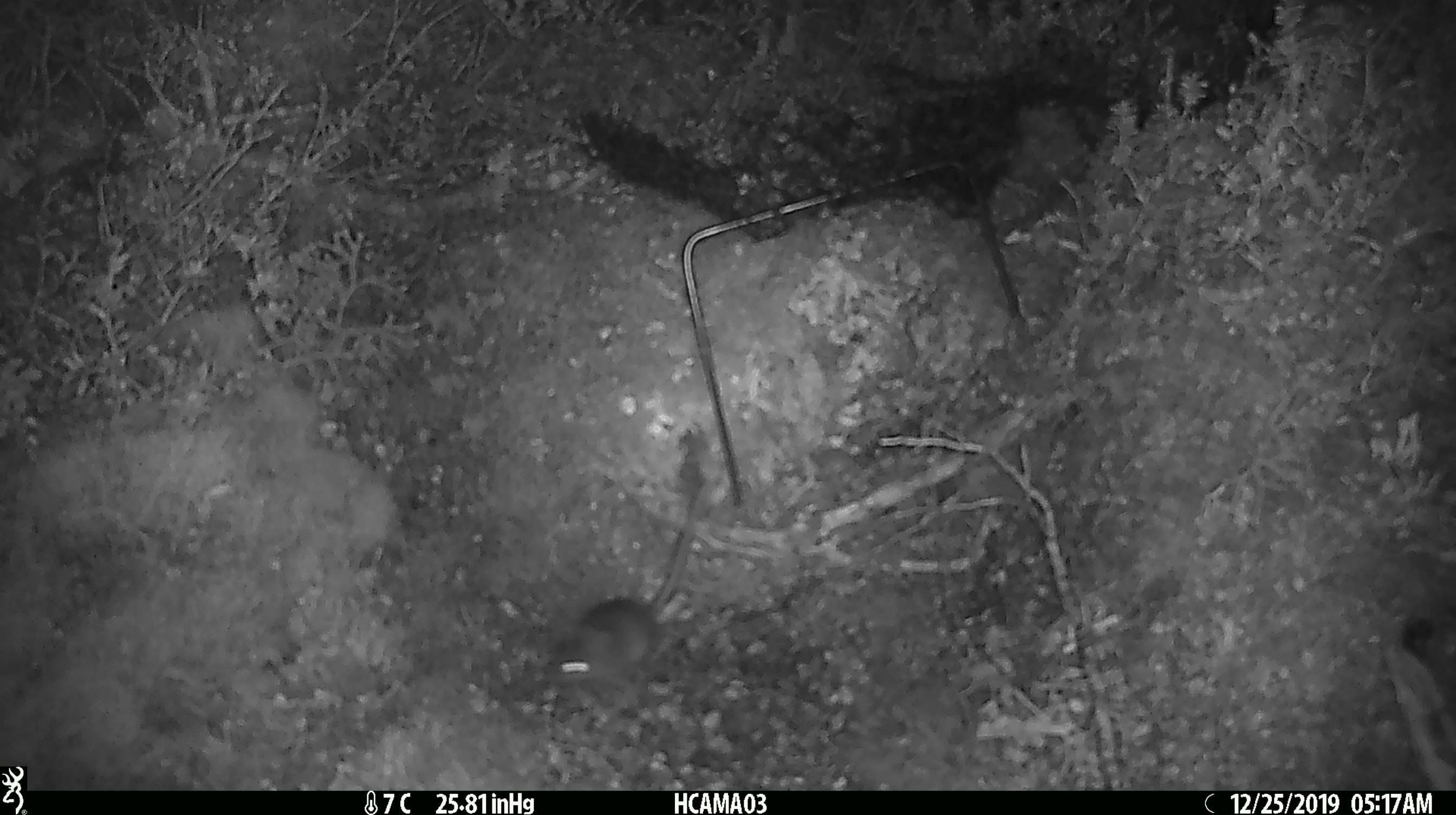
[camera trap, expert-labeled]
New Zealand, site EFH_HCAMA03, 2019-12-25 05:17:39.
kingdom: Animalia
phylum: Chordata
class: Mammalia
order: Rodentia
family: Muridae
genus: Mus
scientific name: Mus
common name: mouse